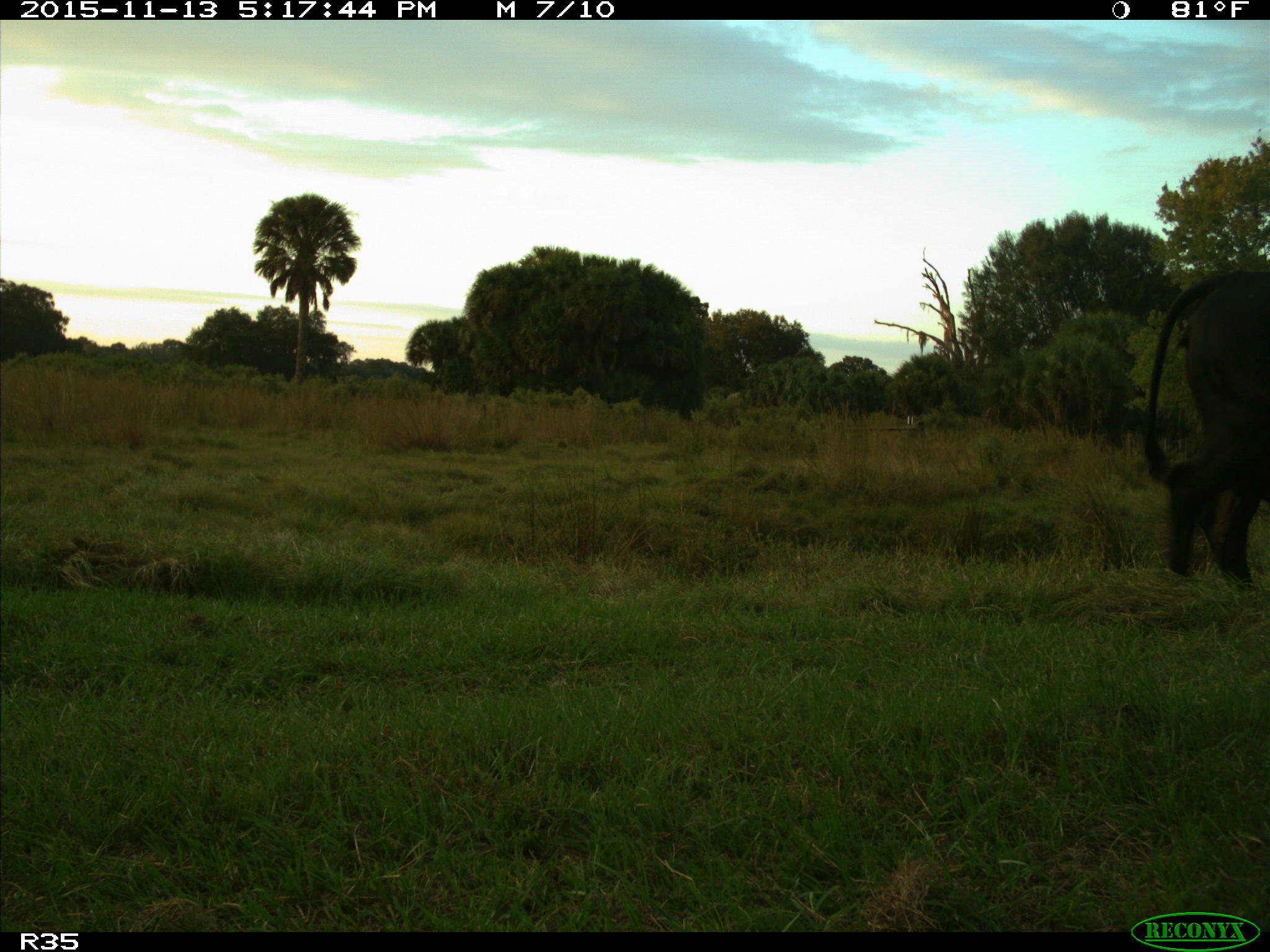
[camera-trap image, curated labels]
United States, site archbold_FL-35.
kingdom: Animalia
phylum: Chordata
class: Mammalia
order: Artiodactyla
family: Bovidae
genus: Bos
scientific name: Bos taurus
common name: domestic cow